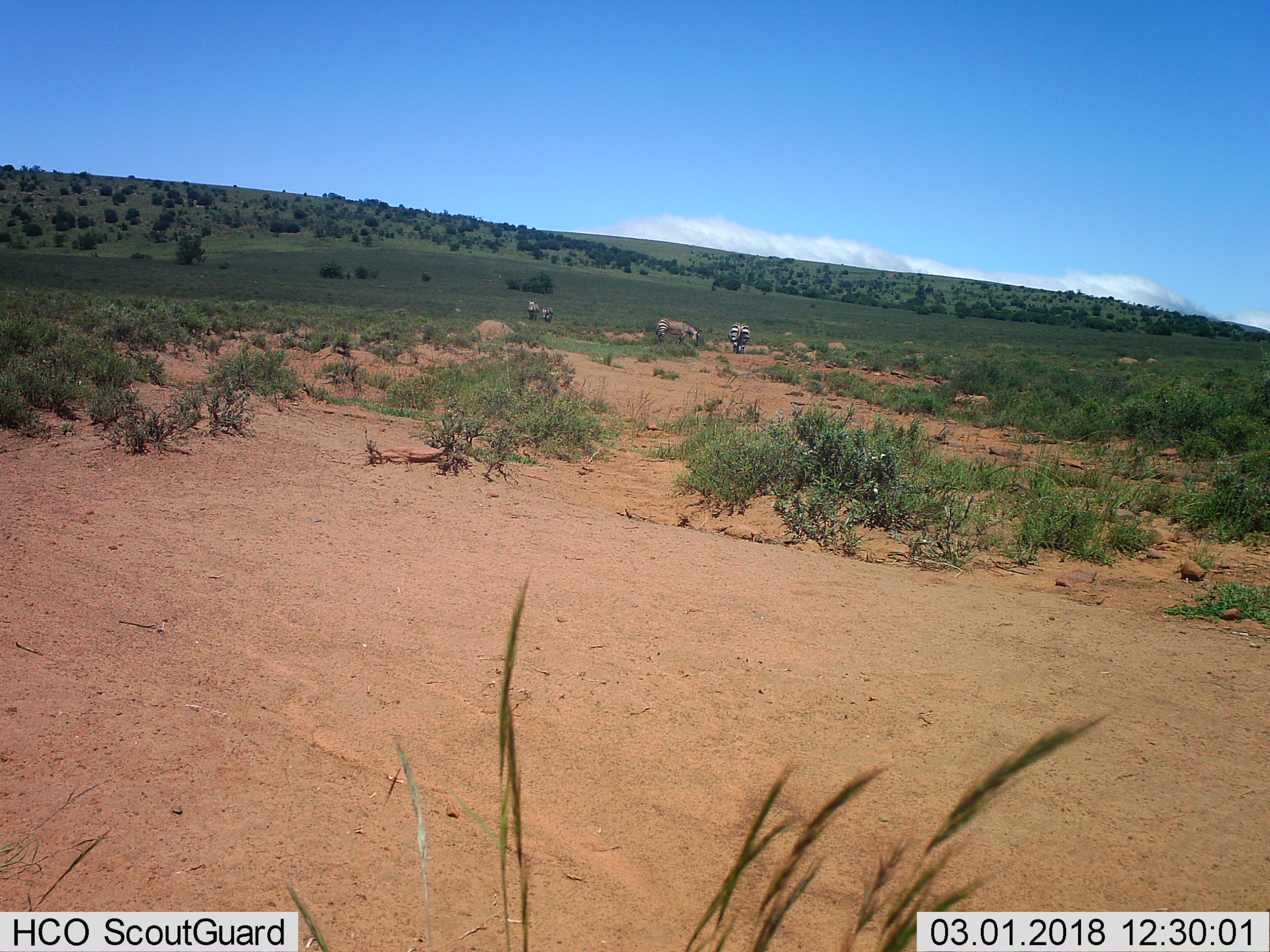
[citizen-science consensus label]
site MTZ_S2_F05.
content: unidentified animal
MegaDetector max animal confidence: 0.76